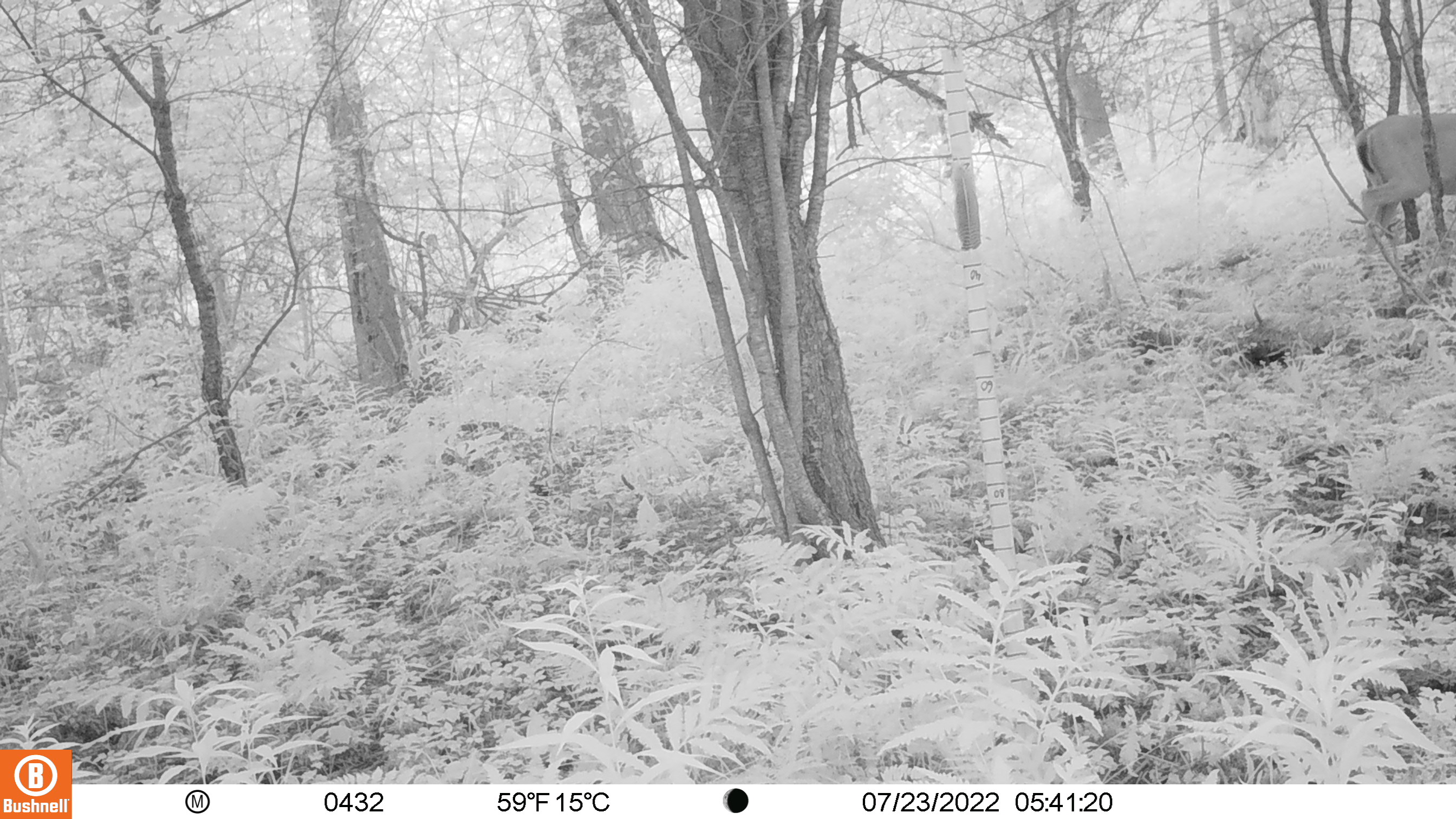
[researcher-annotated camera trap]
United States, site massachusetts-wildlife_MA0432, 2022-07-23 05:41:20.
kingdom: Animalia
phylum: Chordata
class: Mammalia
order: Artiodactyla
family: Cervidae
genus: Odocoileus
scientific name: Odocoileus virginianus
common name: white-tailed deer